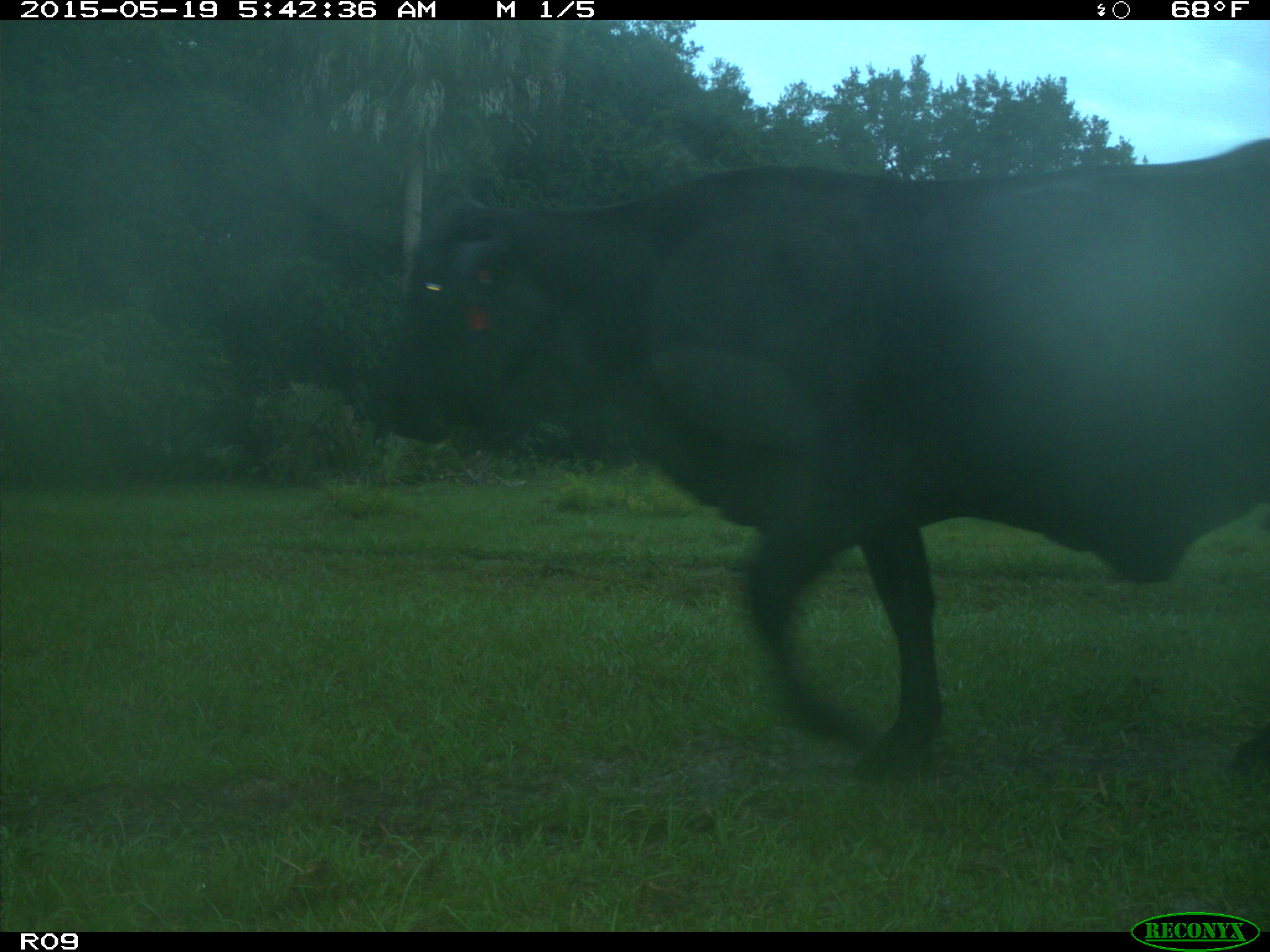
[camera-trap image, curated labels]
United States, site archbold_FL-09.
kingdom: Animalia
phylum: Chordata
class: Mammalia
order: Artiodactyla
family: Bovidae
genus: Bos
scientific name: Bos taurus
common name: domestic cow